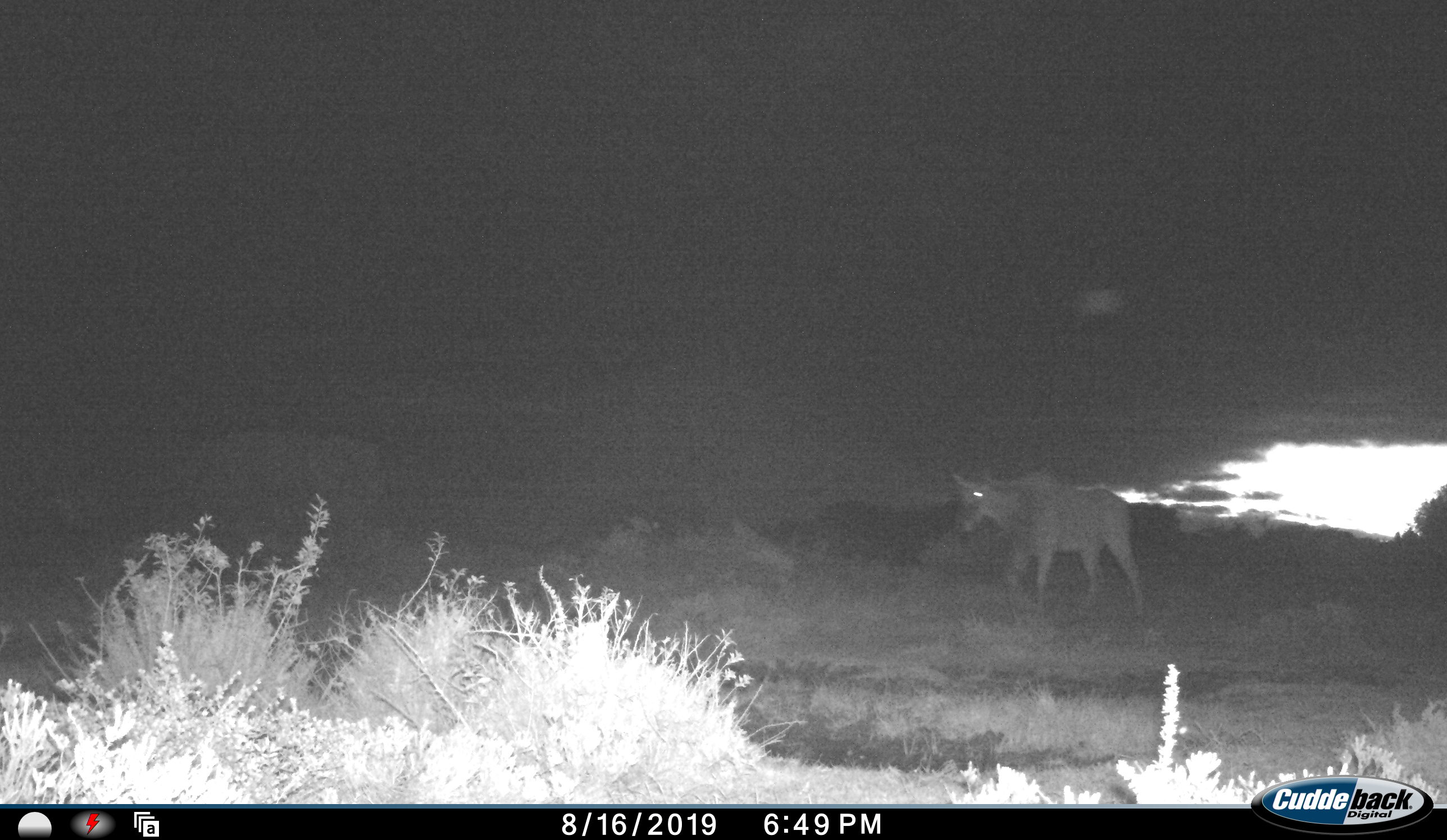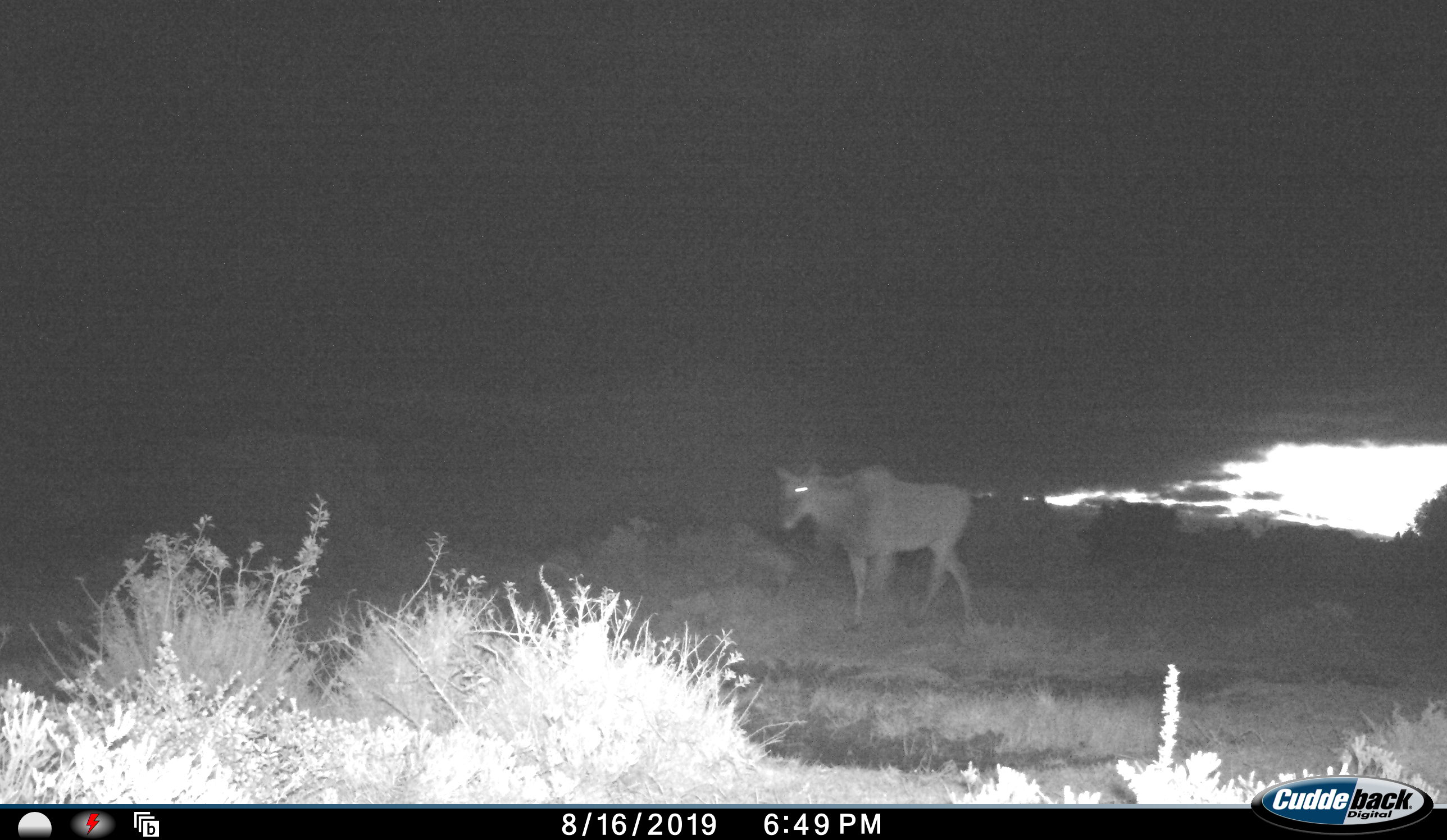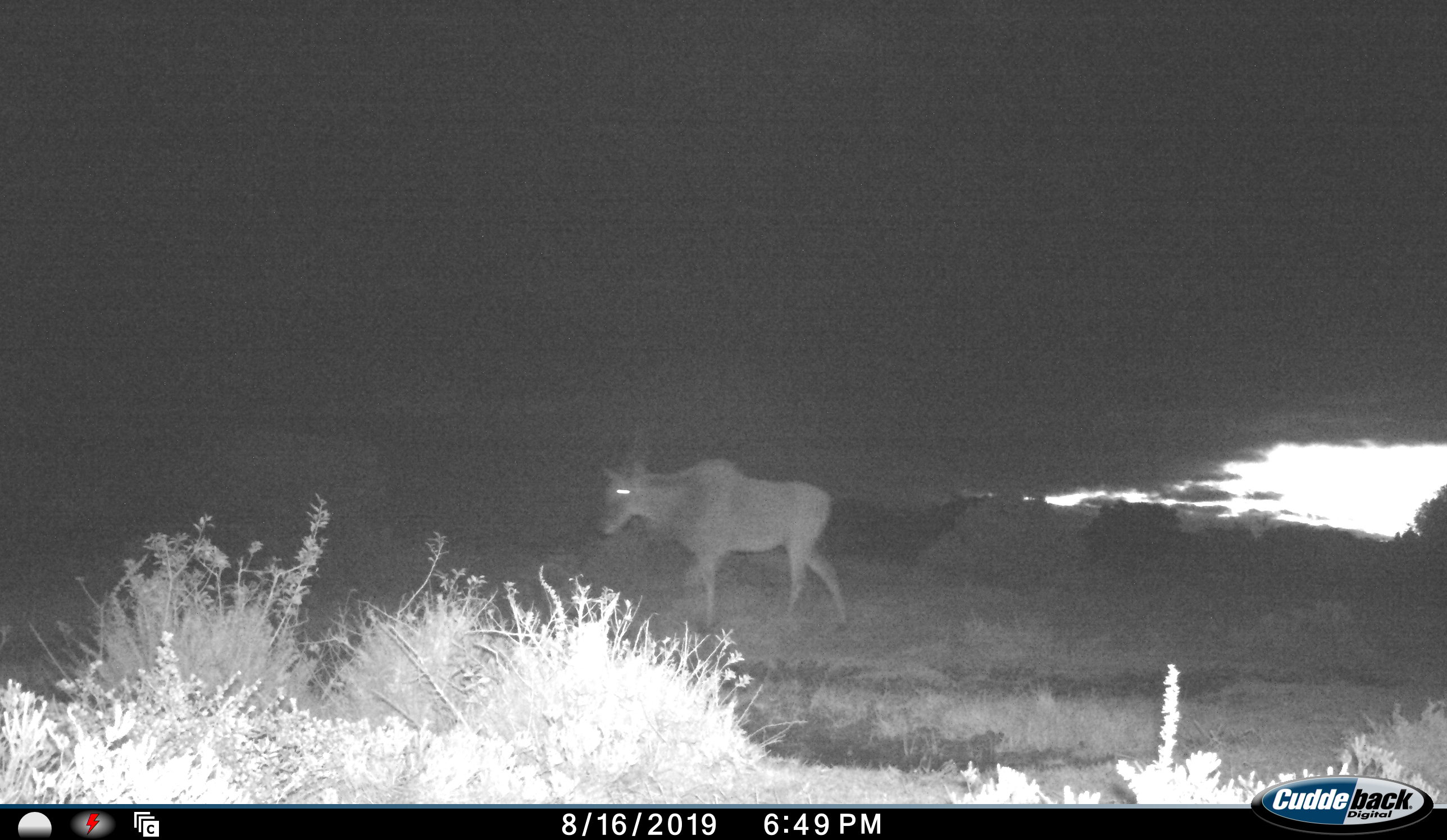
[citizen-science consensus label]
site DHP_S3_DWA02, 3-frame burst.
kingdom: Animalia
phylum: Chordata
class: Mammalia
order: Artiodactyla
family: Bovidae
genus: Tragelaphus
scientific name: Tragelaphus oryx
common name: eland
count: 1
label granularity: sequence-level